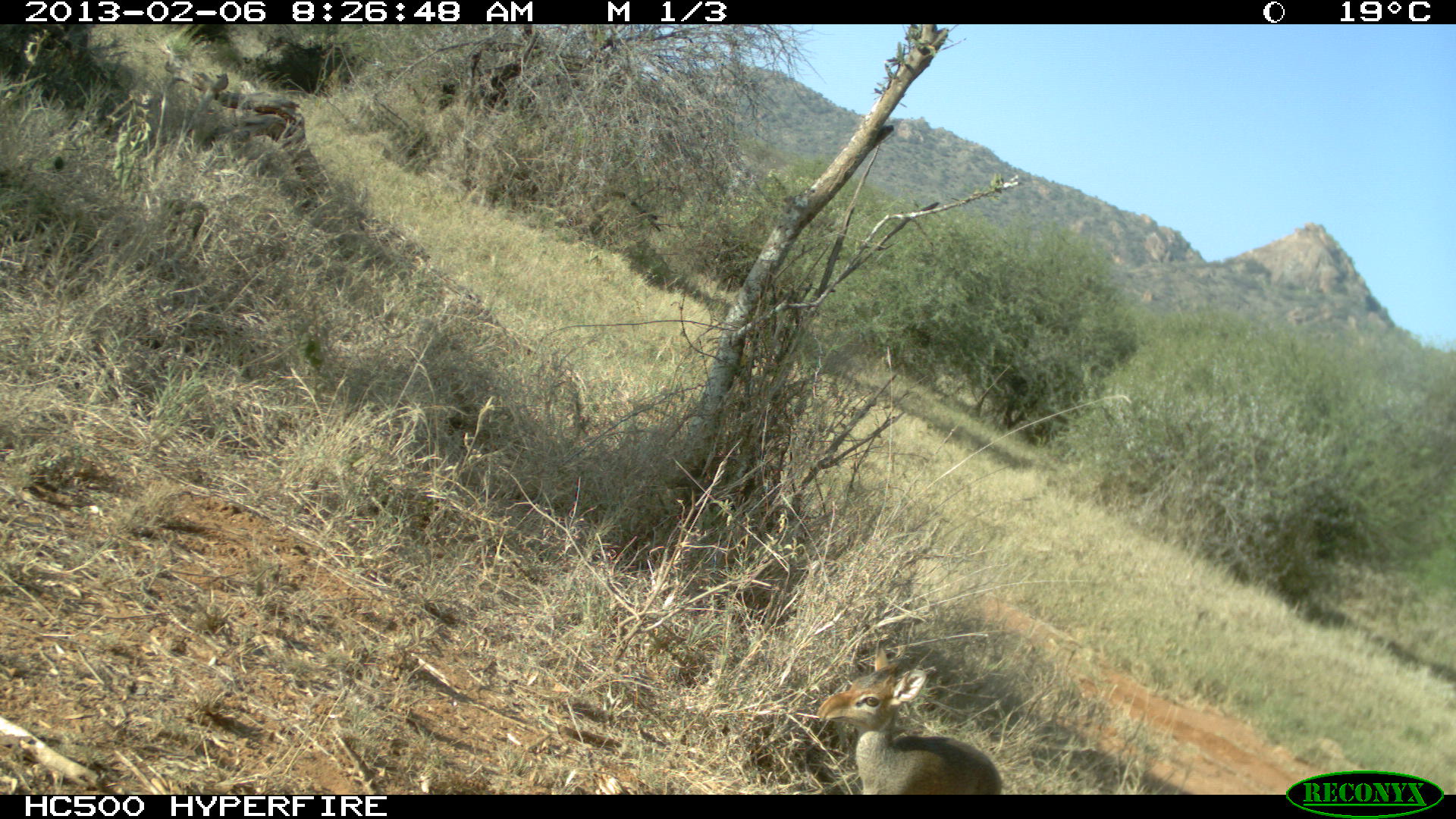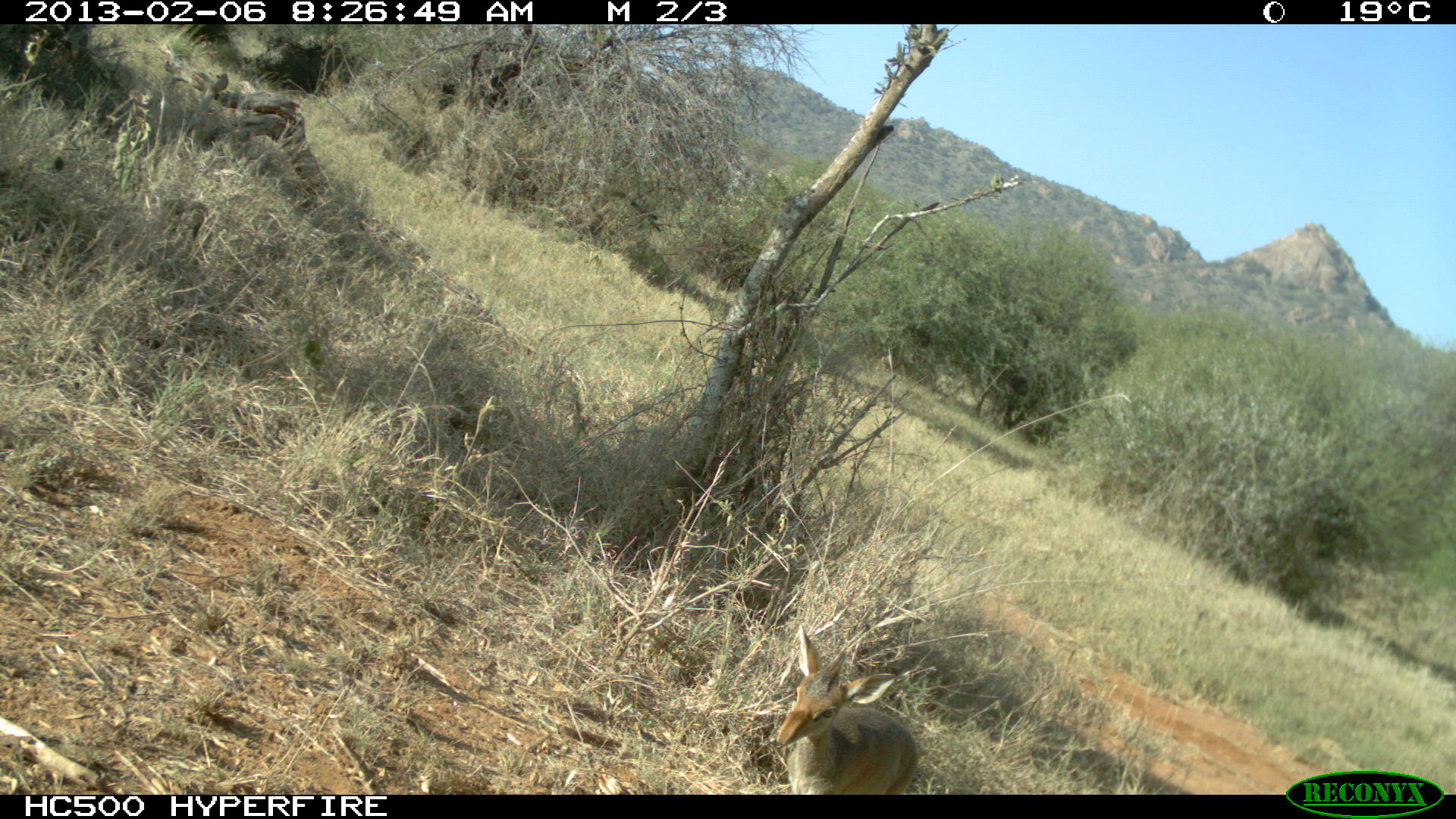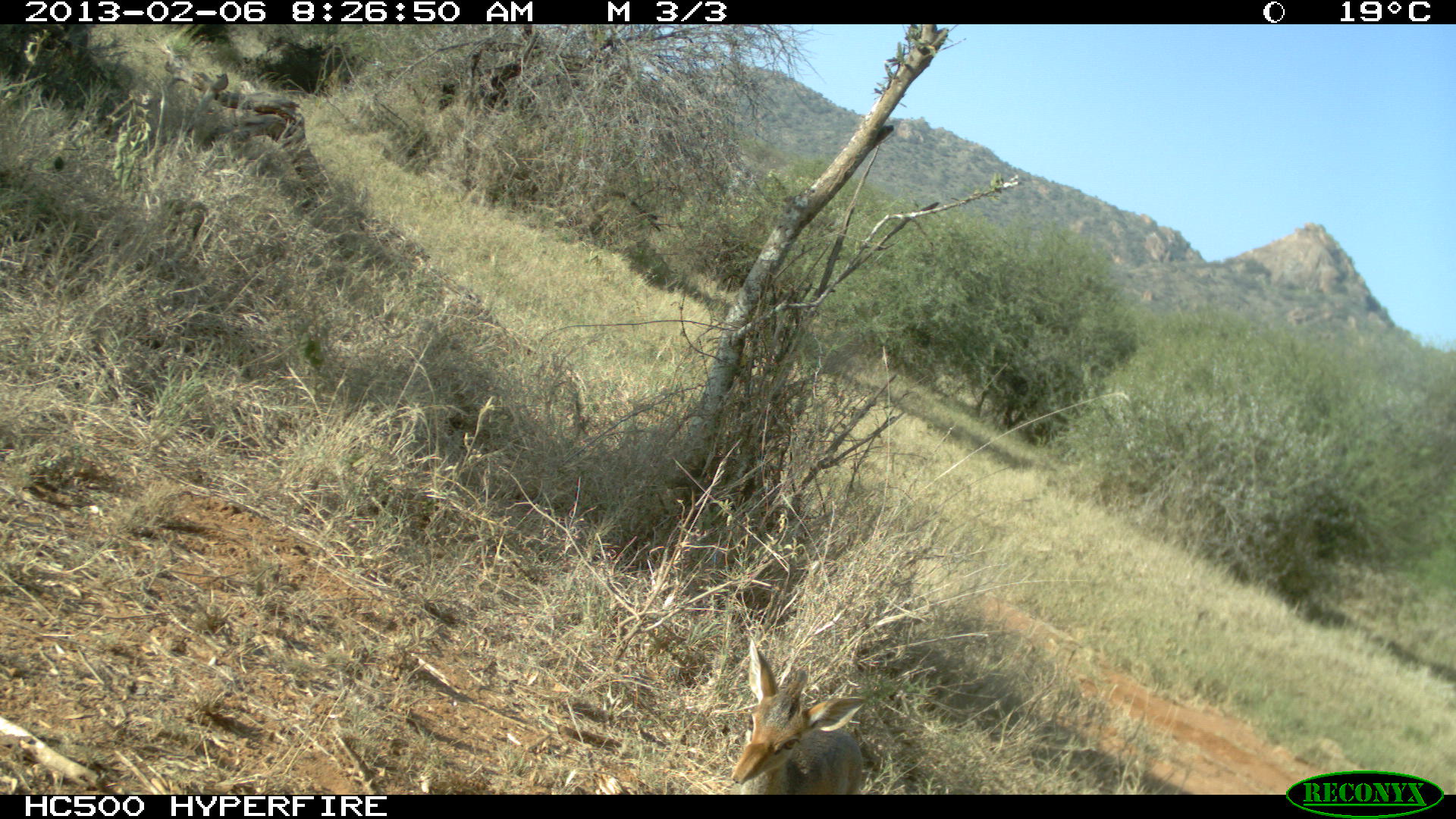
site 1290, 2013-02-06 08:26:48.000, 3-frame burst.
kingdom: Animalia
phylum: Chordata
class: Mammalia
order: Artiodactyla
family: Bovidae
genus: Madoqua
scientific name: Madoqua guentheri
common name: günther's dik-dik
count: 1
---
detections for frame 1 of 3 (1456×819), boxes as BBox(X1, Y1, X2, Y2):
madoqua guentheri: BBox(804, 652, 999, 790)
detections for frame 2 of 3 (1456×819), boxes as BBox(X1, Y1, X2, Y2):
madoqua guentheri: BBox(768, 616, 914, 790)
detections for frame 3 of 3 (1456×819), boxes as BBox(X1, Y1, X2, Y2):
madoqua guentheri: BBox(724, 632, 880, 790)